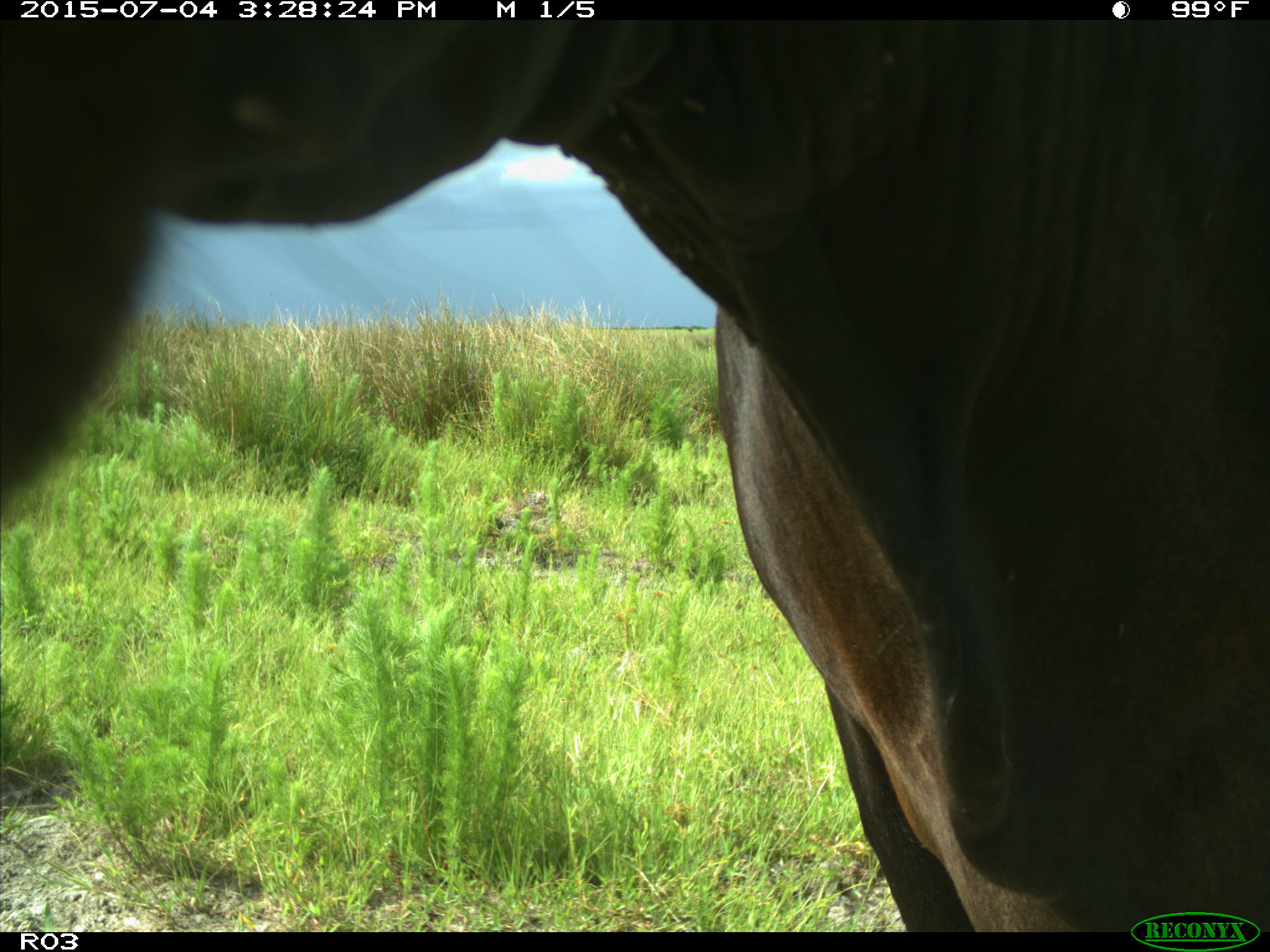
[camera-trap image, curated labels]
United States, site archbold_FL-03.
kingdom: Animalia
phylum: Chordata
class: Mammalia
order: Artiodactyla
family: Bovidae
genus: Bos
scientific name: Bos taurus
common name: domestic cow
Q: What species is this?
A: Bos taurus (domestic cow).